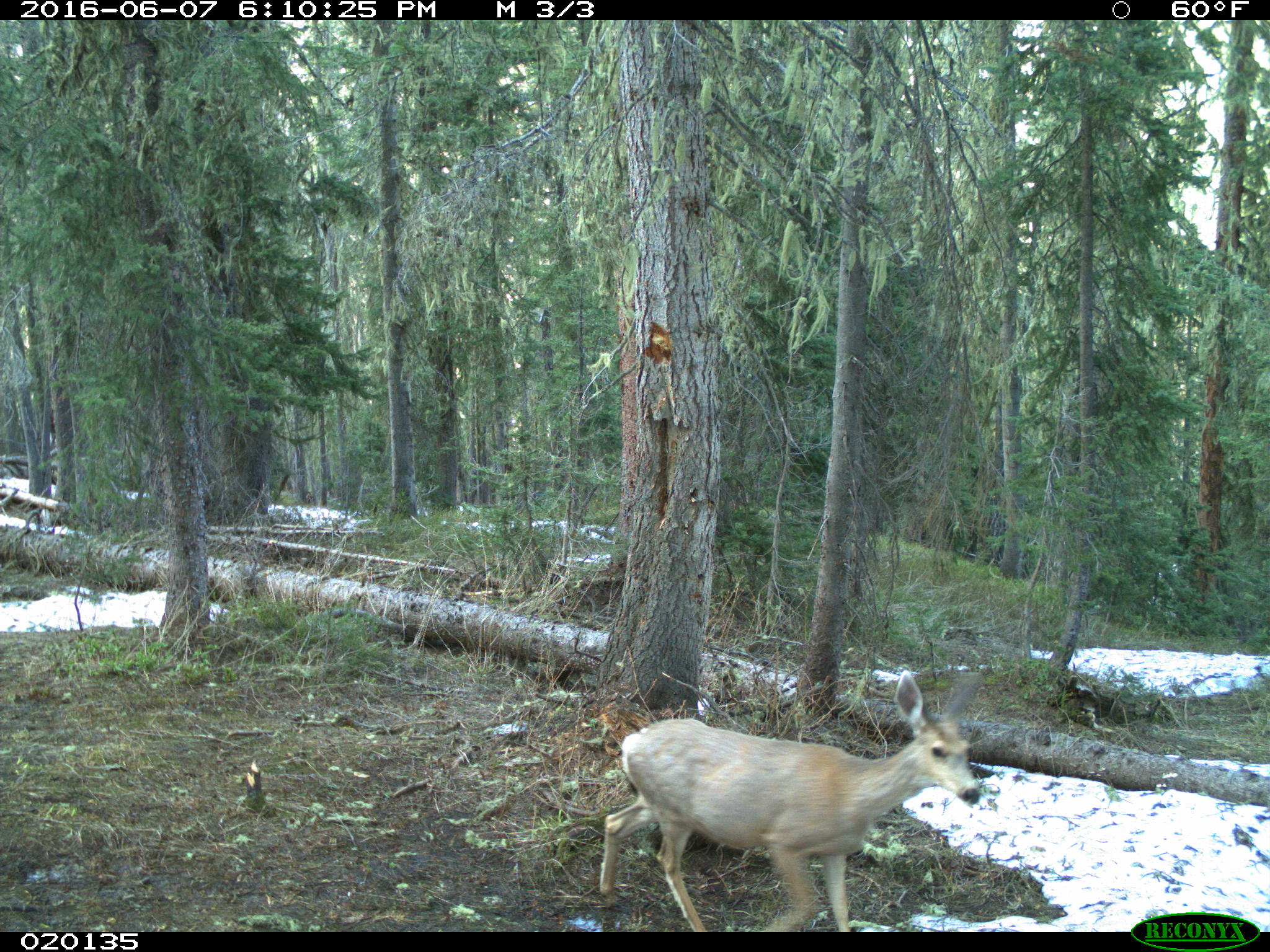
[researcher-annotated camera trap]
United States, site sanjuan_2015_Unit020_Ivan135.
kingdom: Animalia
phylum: Chordata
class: Mammalia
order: Artiodactyla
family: Cervidae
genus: Odocoileus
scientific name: Odocoileus hemionus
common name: mule deer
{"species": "Odocoileus hemionus (mule deer)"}